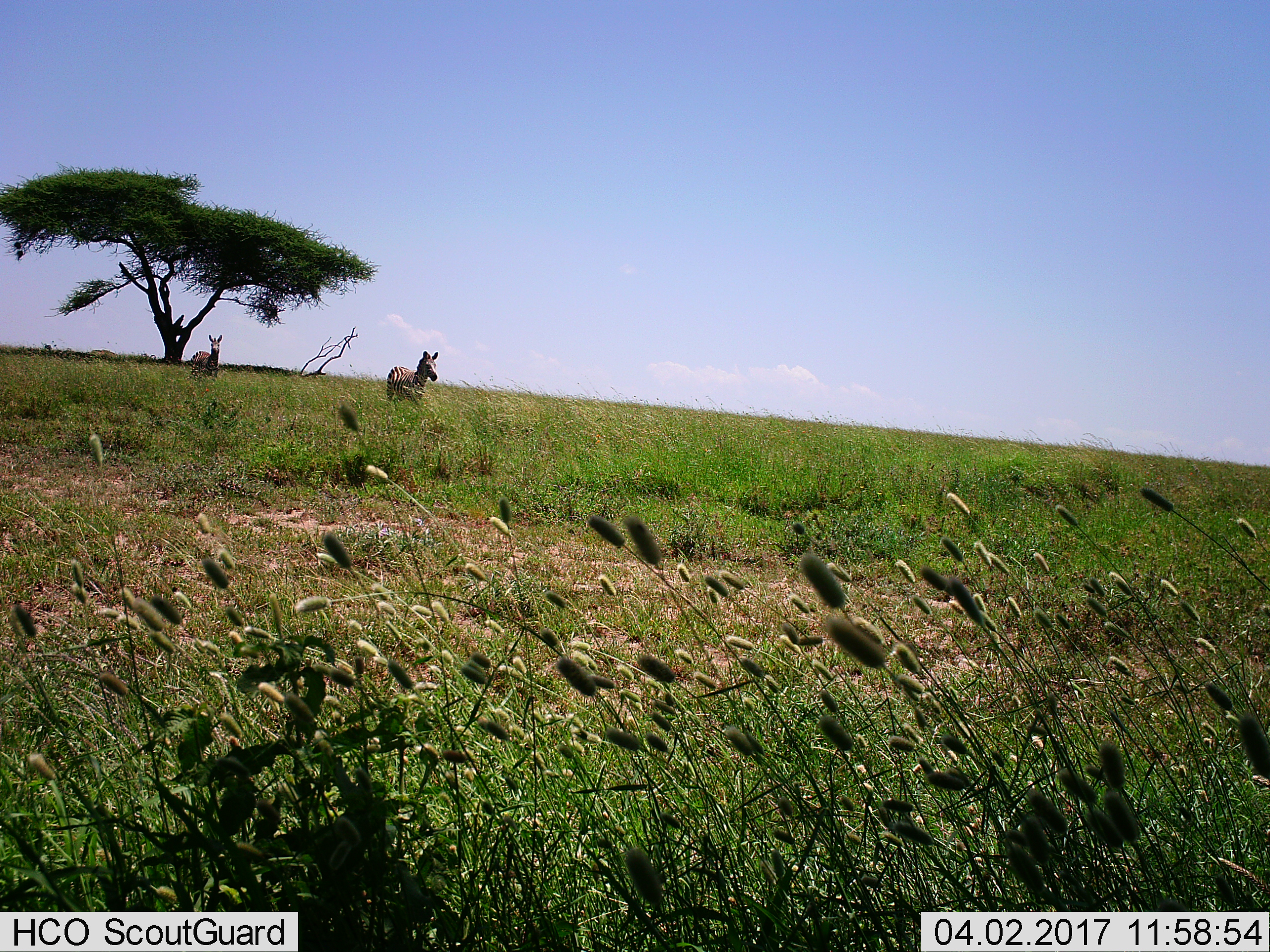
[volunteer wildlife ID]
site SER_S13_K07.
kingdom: Animalia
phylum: Chordata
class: Mammalia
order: Perissodactyla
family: Equidae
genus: Equus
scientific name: Equus quagga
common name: plains zebra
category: zebraplains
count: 2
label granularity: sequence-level